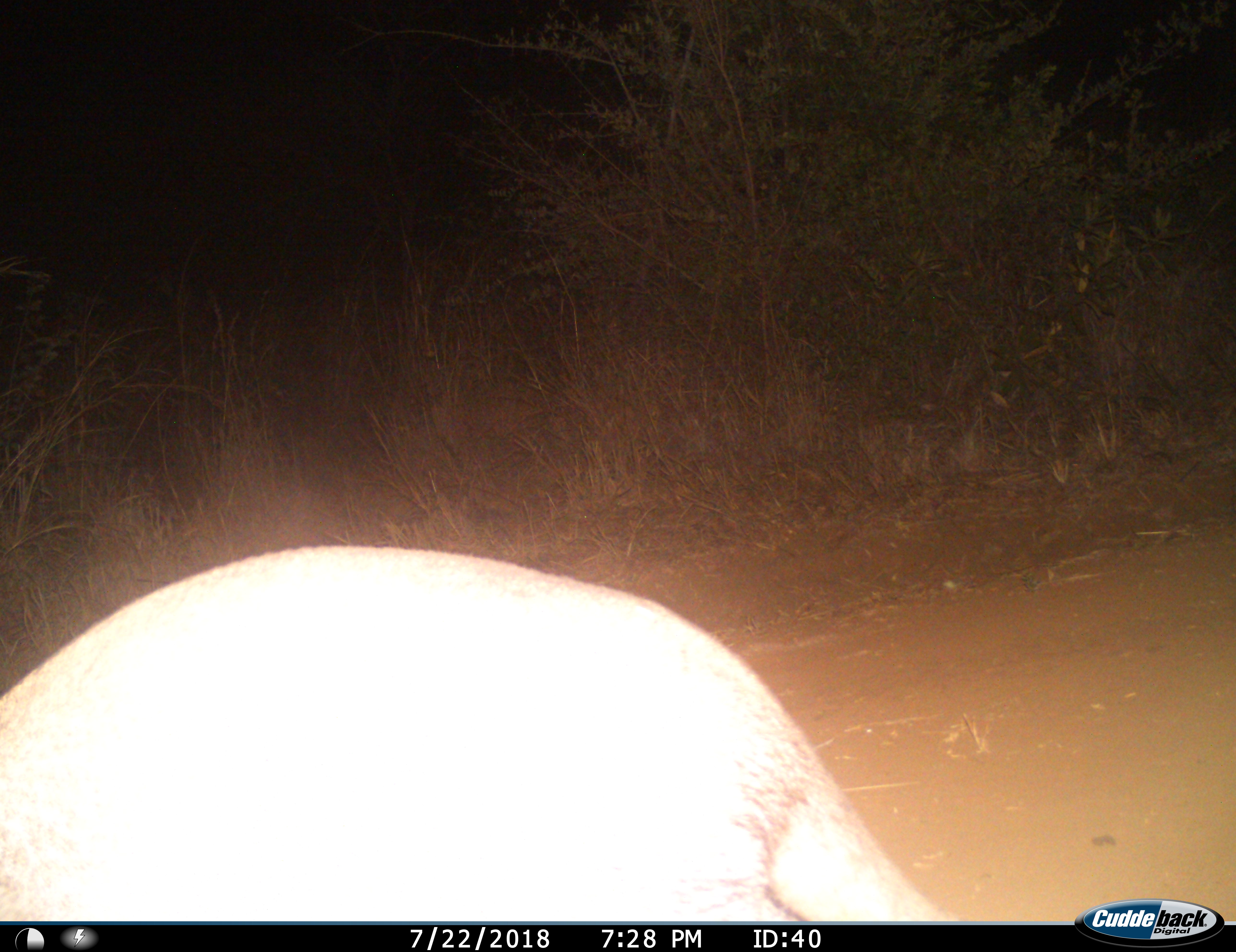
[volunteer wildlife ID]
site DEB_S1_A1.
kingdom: Animalia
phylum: Chordata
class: Mammalia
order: Tubulidentata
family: Orycteropodidae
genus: Orycteropus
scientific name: Orycteropus afer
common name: aardvark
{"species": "aardvark (Orycteropus afer)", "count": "1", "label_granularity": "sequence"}